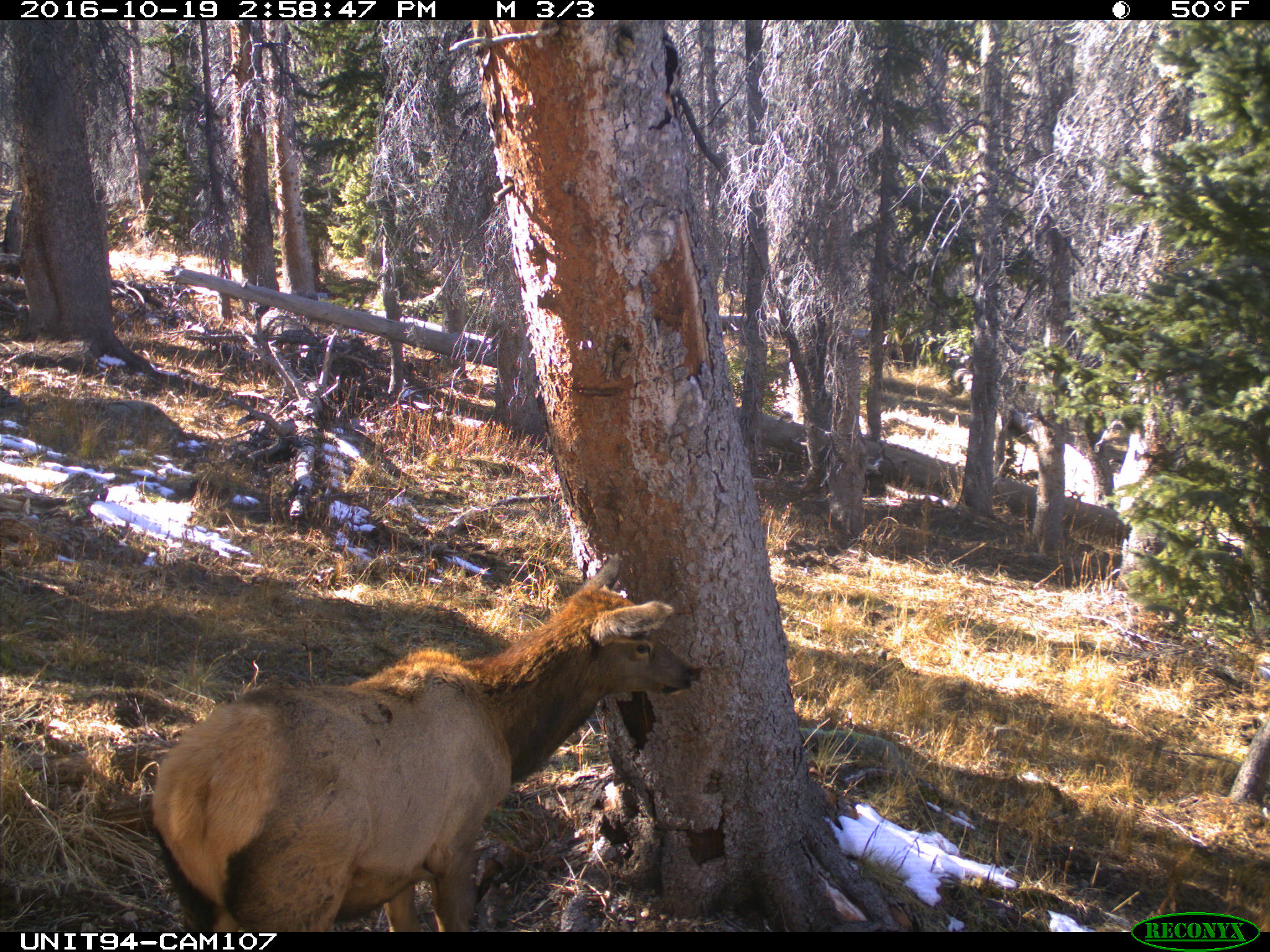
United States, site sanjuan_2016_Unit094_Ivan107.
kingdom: Animalia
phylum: Chordata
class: Mammalia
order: Artiodactyla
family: Cervidae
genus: Cervus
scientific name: Cervus elaphus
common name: red deer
Cervus elaphus (red deer).